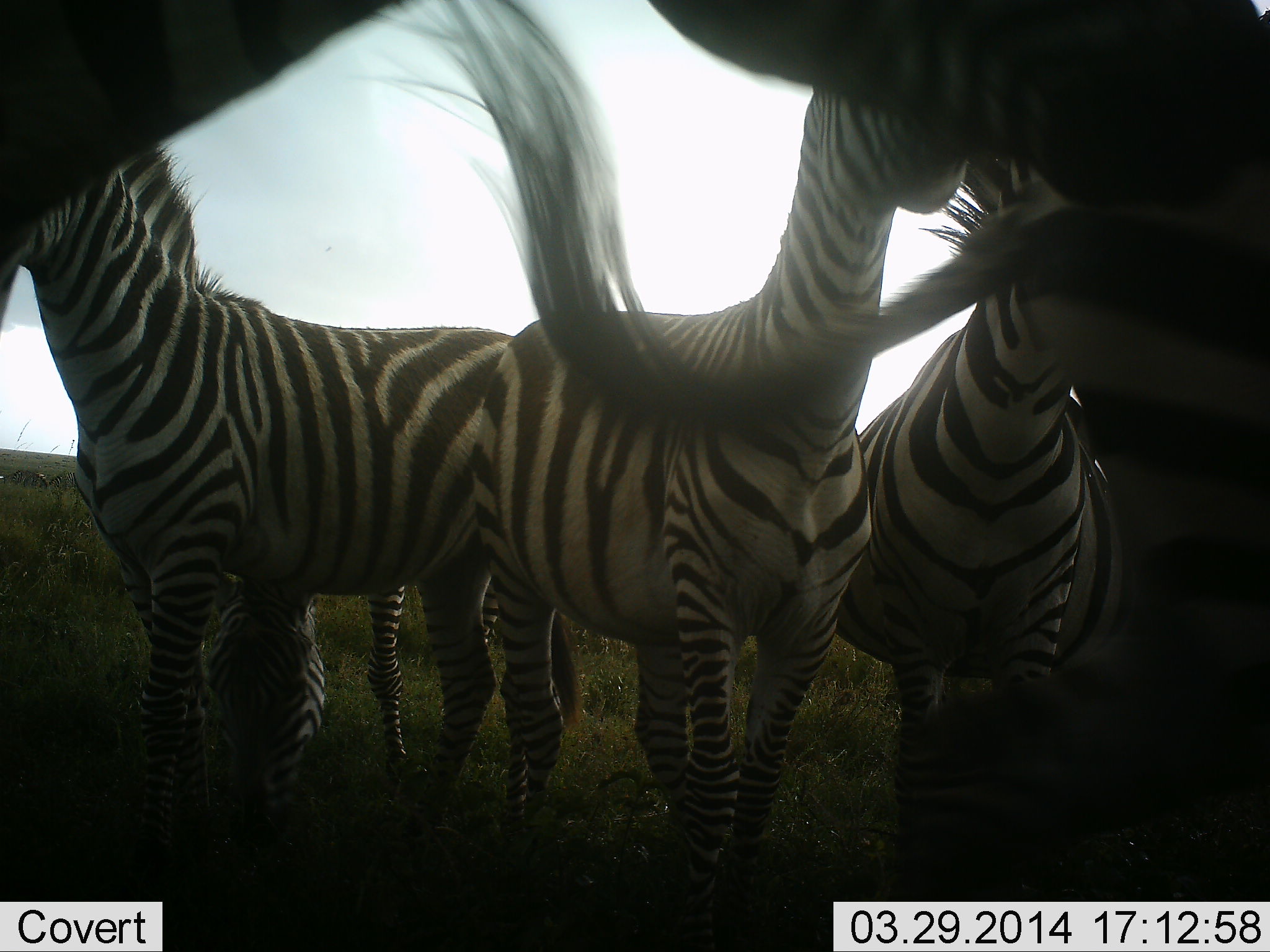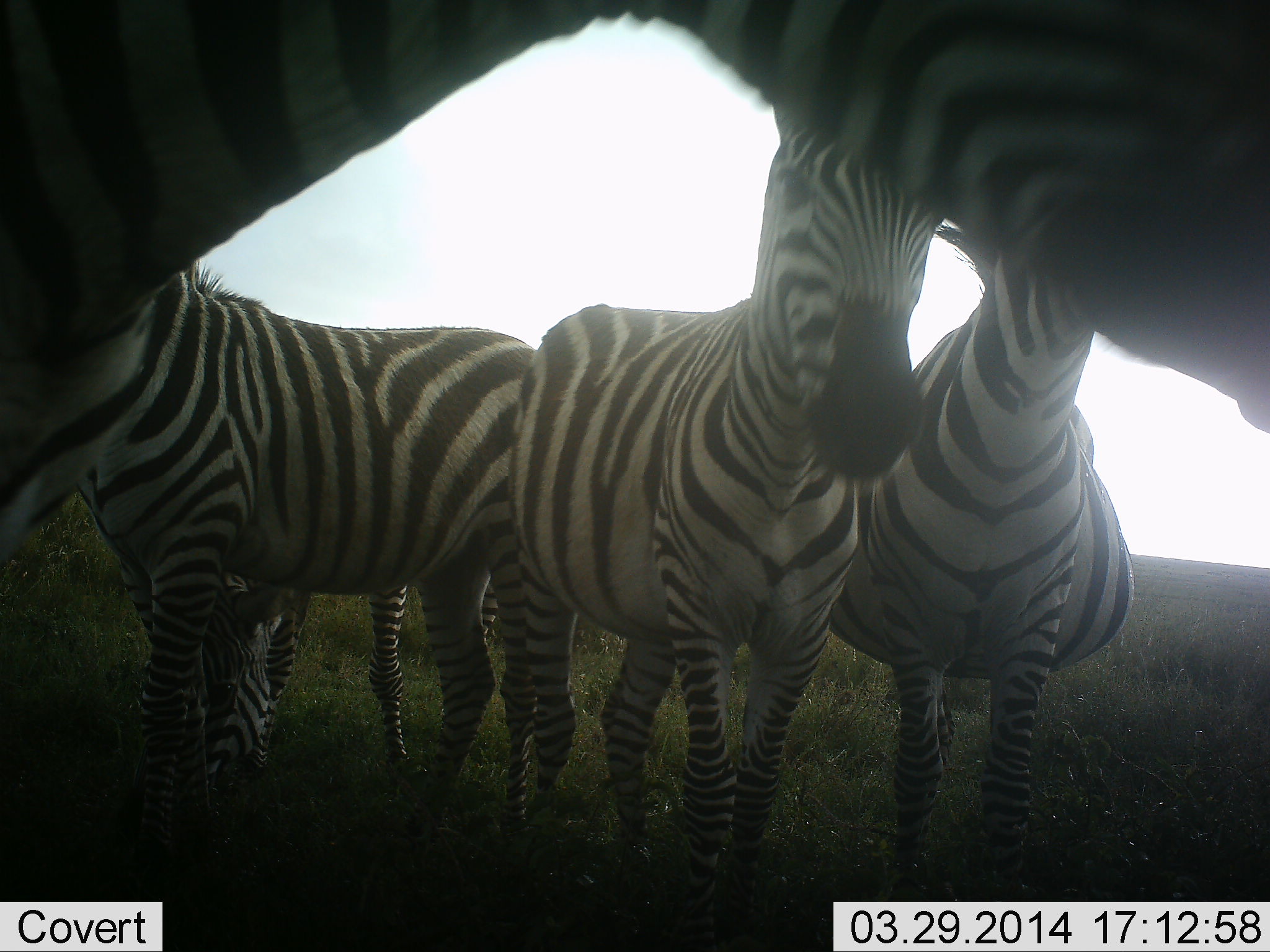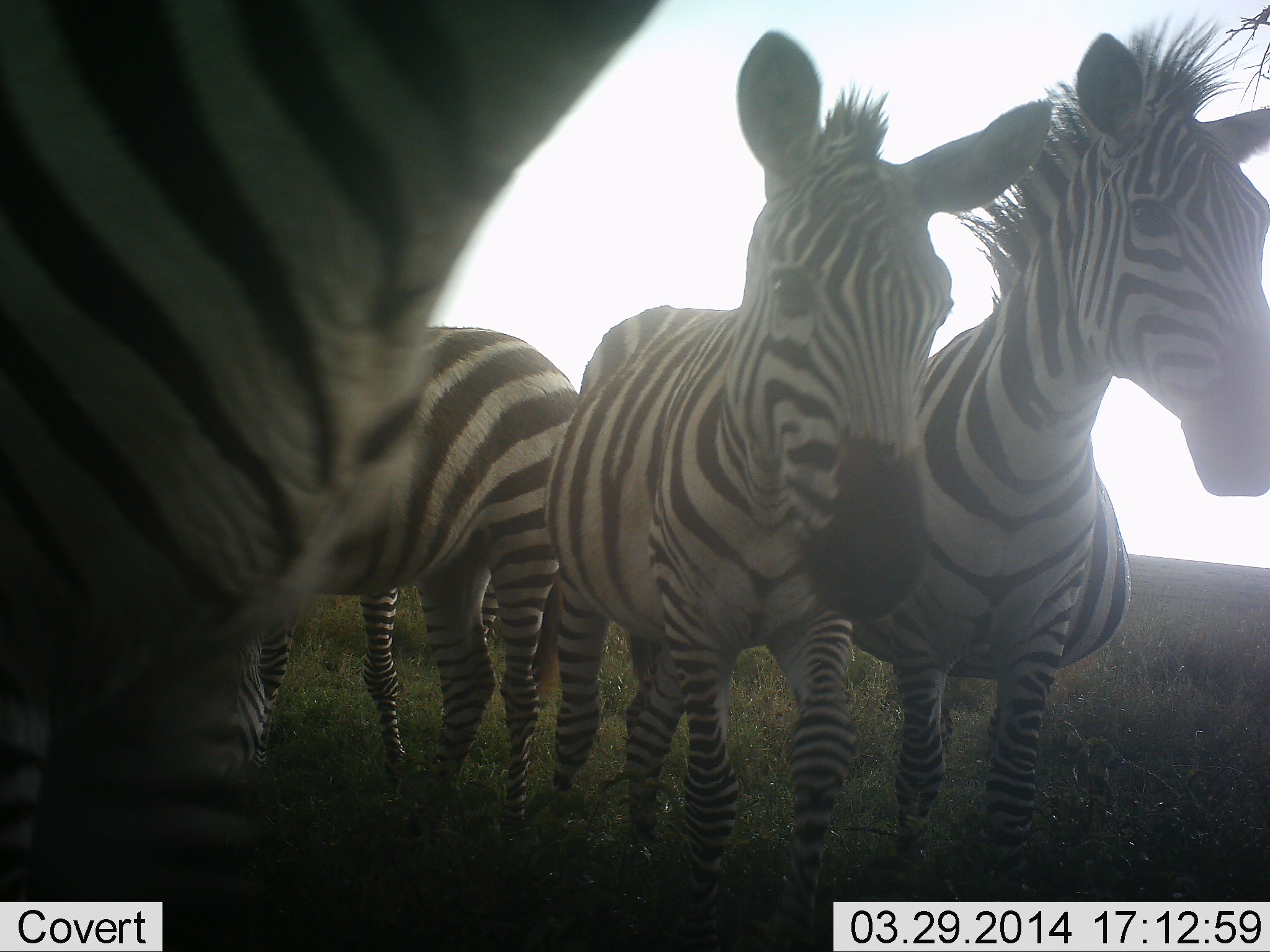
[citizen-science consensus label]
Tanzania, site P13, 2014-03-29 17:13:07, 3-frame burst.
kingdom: Animalia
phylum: Chordata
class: Mammalia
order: Perissodactyla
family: Equidae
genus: Equus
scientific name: Equus quagga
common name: plains zebra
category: zebra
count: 5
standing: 100%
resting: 0%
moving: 10%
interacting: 10%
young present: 0%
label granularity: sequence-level